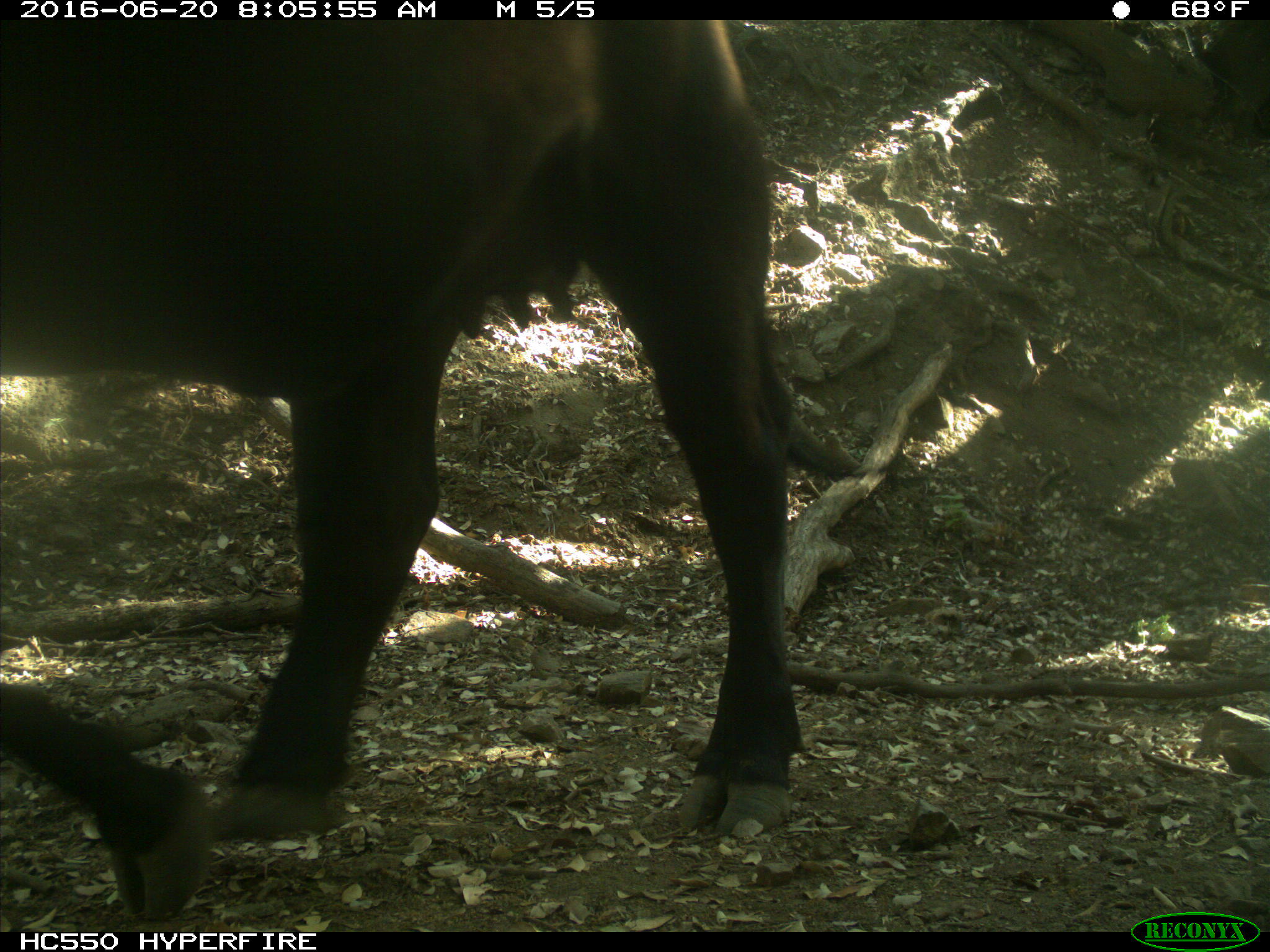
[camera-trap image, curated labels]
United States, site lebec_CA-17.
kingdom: Animalia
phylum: Chordata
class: Mammalia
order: Artiodactyla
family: Bovidae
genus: Bos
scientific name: Bos taurus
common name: domestic cow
Bos taurus (domestic cow).